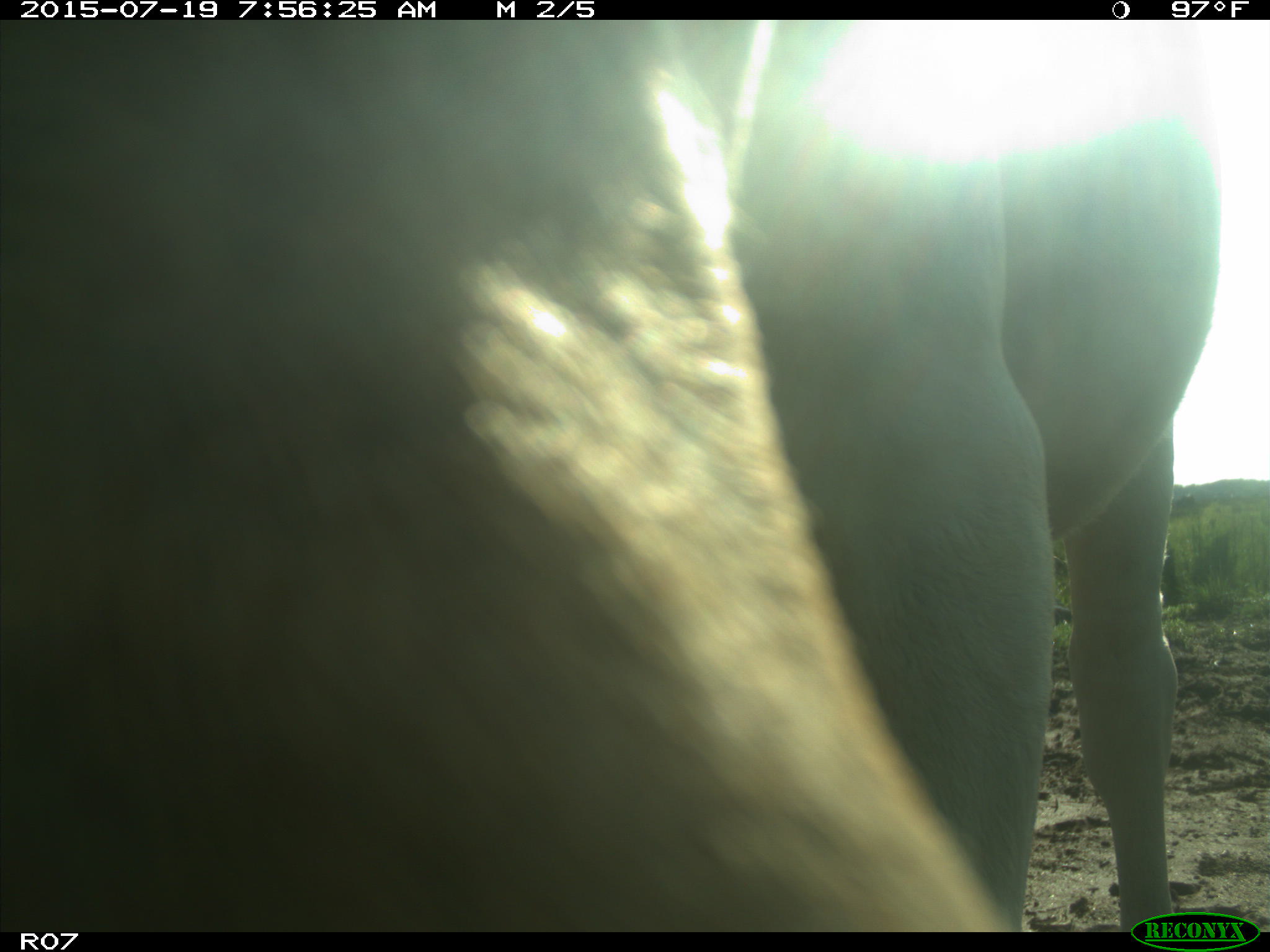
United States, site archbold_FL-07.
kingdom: Animalia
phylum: Chordata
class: Mammalia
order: Artiodactyla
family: Bovidae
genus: Bos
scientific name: Bos taurus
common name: domestic cow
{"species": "Bos taurus (domestic cow)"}